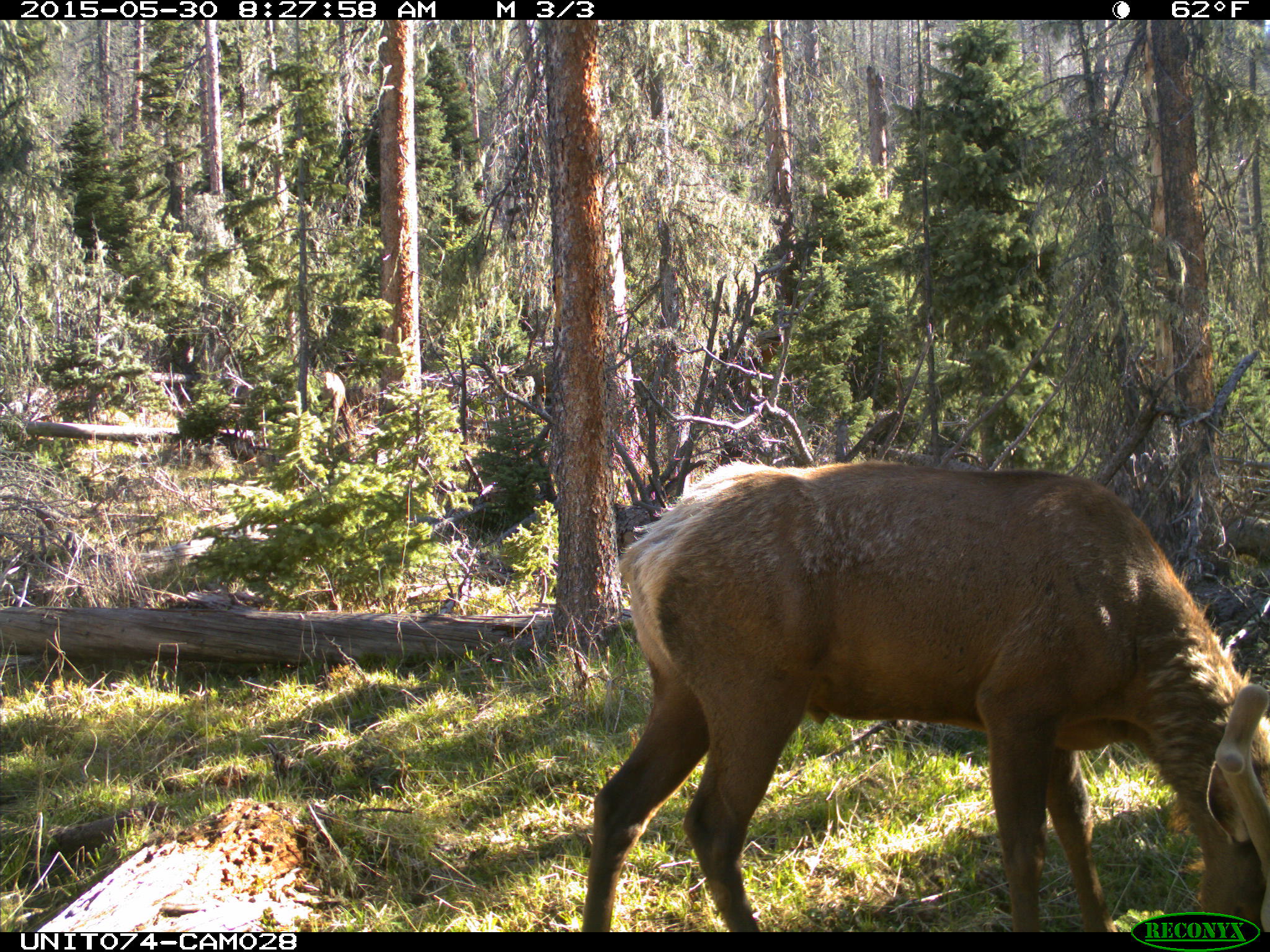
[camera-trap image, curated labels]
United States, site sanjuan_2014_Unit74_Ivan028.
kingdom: Animalia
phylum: Chordata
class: Mammalia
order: Artiodactyla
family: Cervidae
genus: Cervus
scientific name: Cervus elaphus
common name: red deer